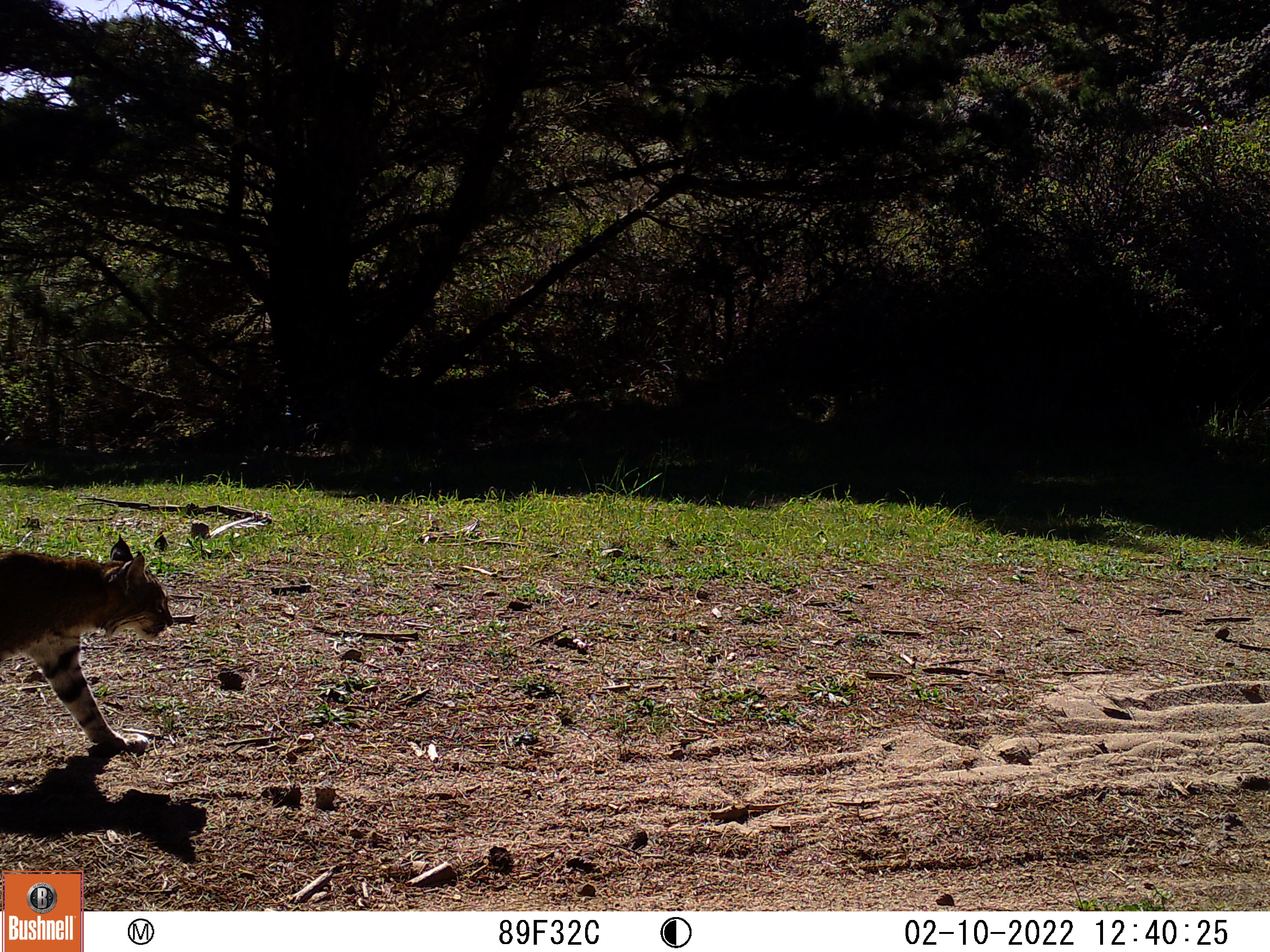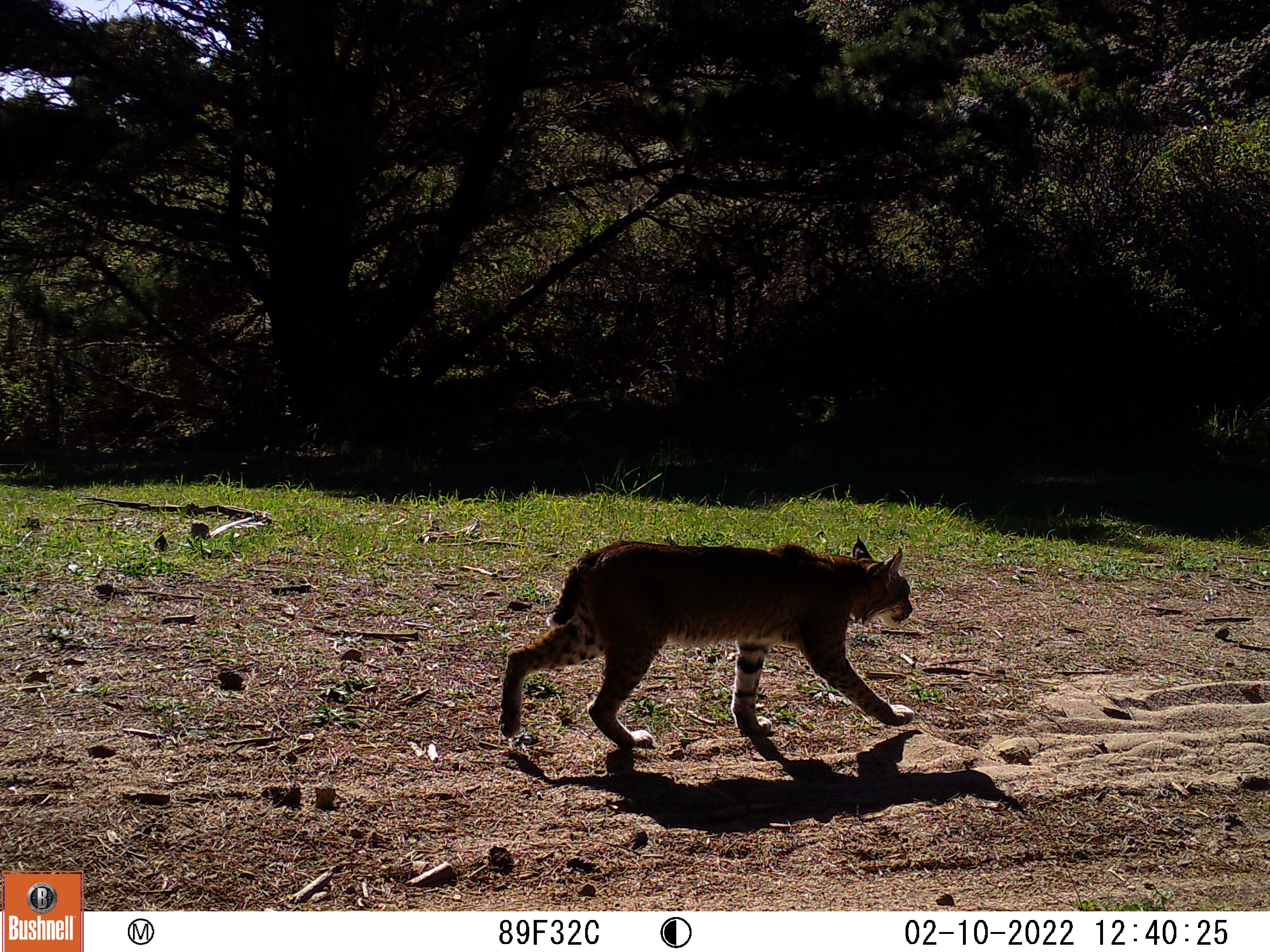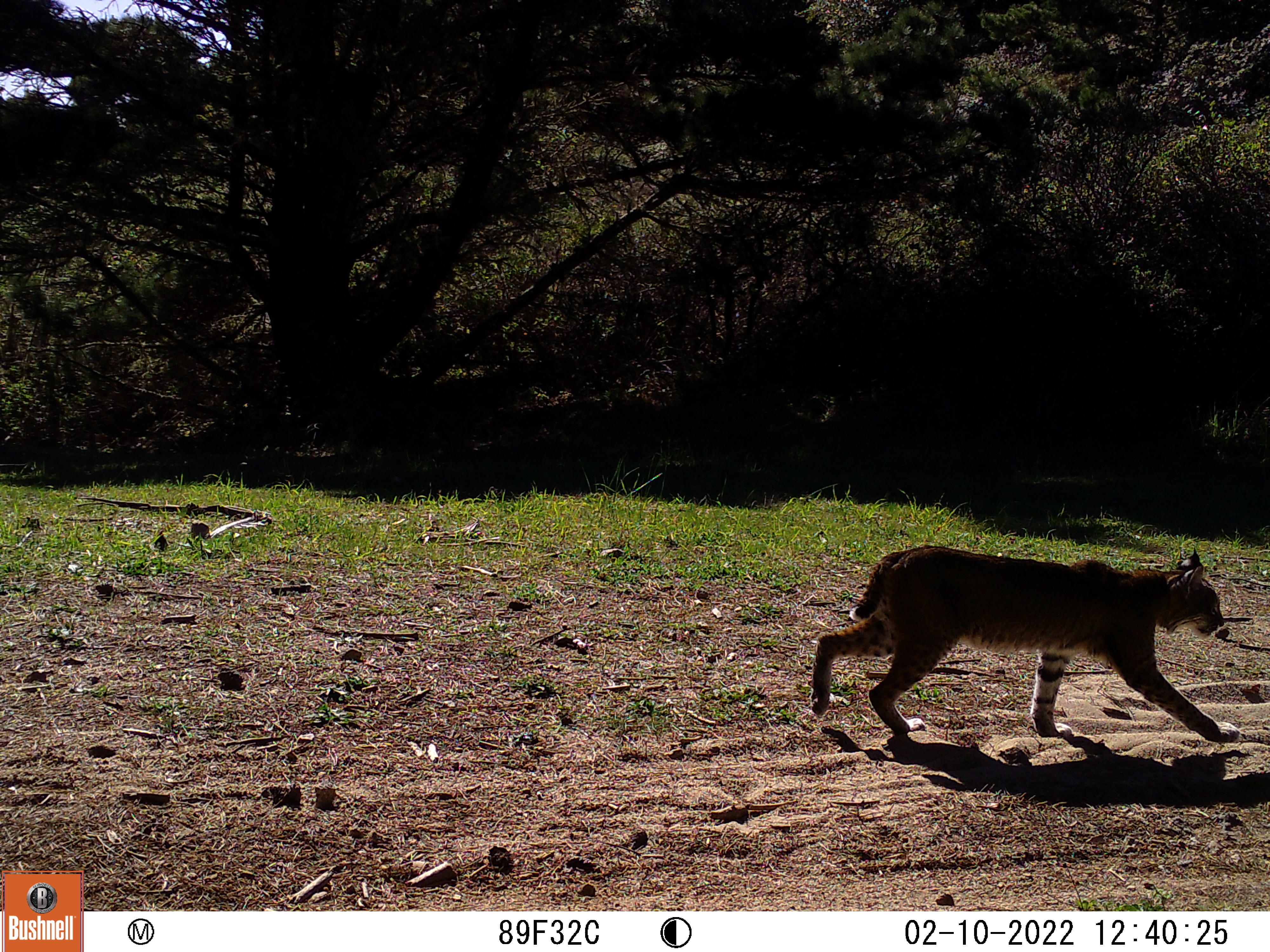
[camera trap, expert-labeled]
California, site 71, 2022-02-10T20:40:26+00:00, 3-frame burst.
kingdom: Animalia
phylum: Chordata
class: Mammalia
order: Carnivora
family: Felidae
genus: Lynx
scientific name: Lynx rufus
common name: bobcat